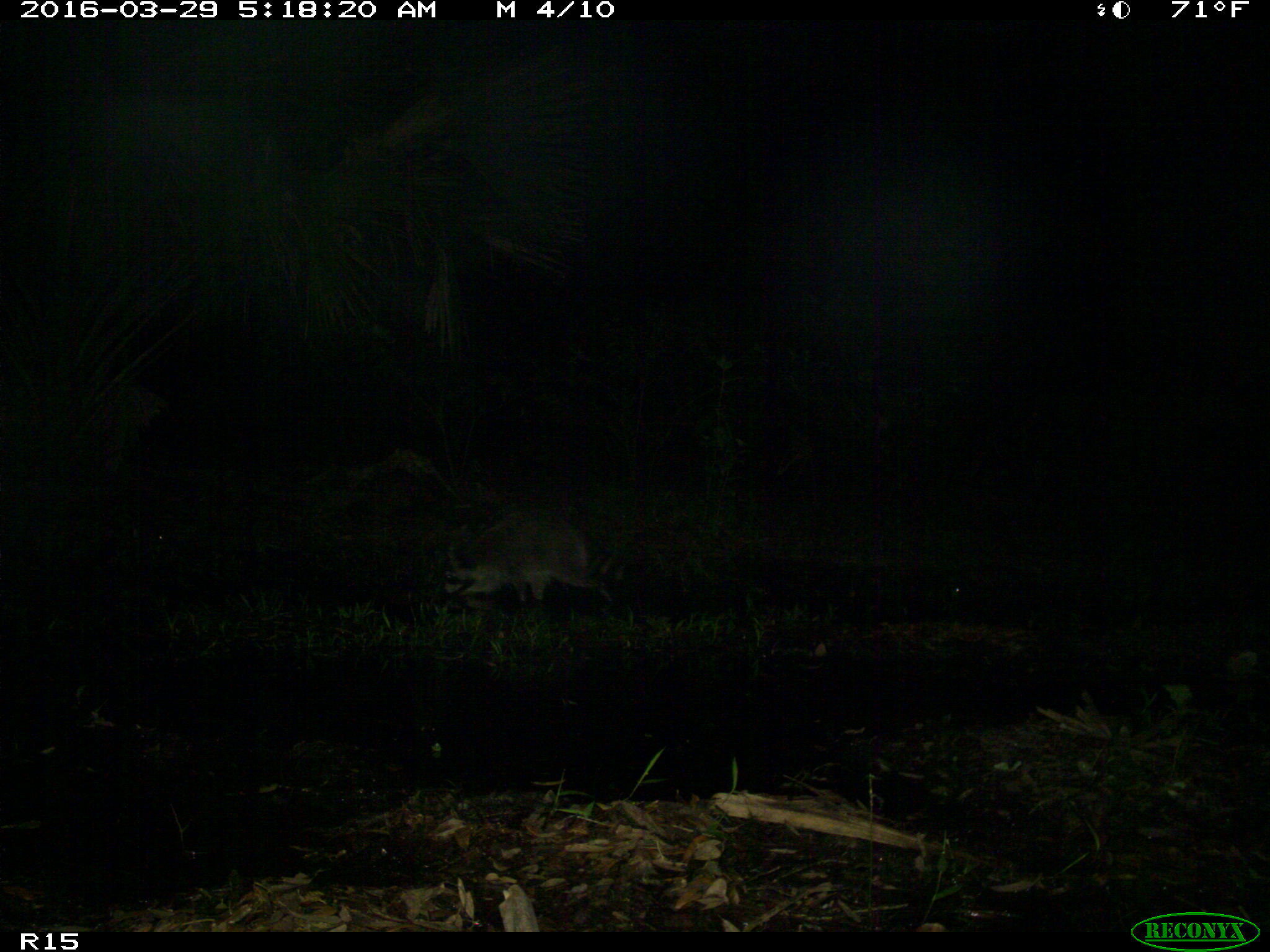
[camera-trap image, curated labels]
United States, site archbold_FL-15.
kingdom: Animalia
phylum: Chordata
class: Mammalia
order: Carnivora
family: Procyonidae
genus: Procyon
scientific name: Procyon lotor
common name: common raccoon